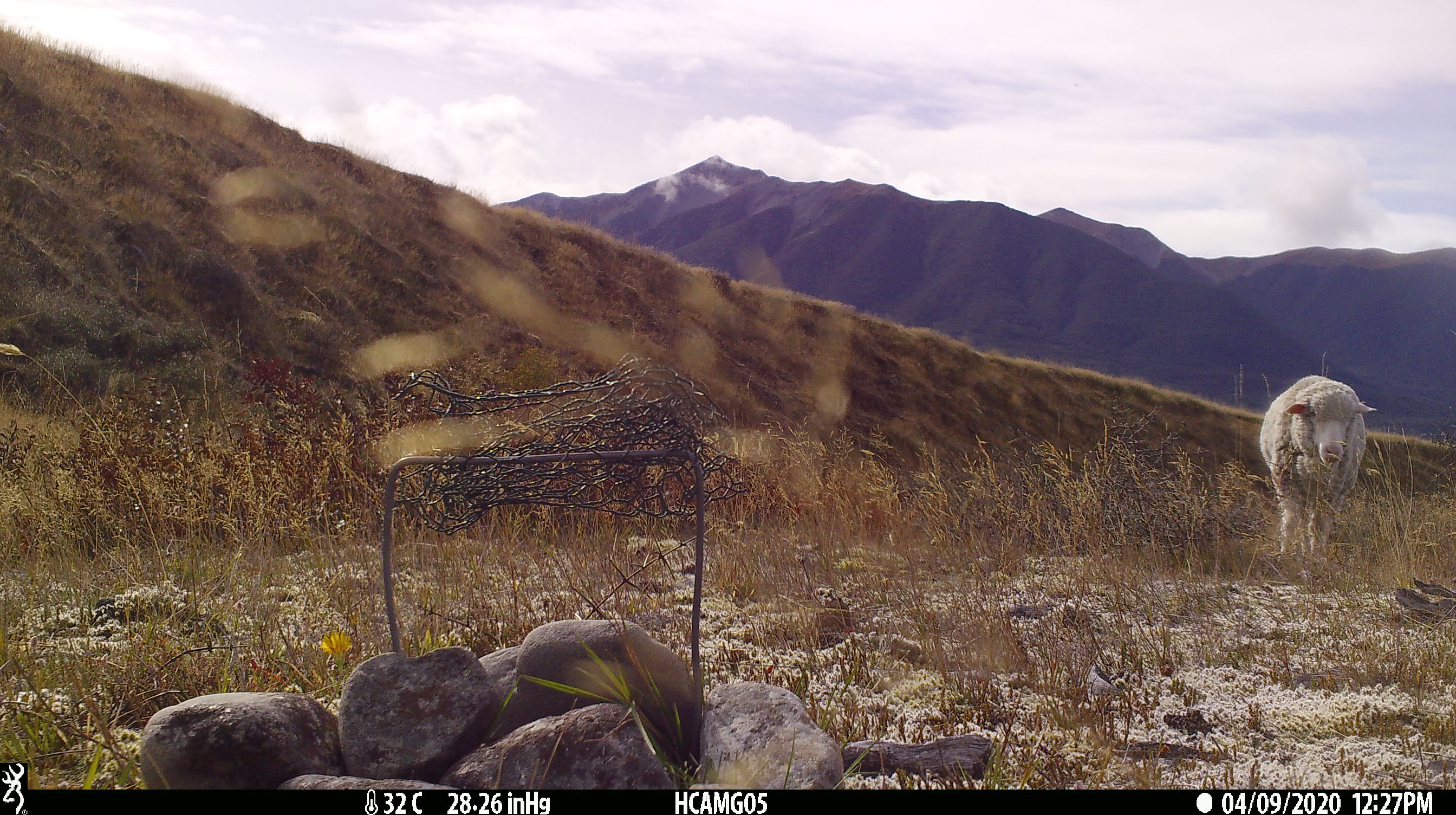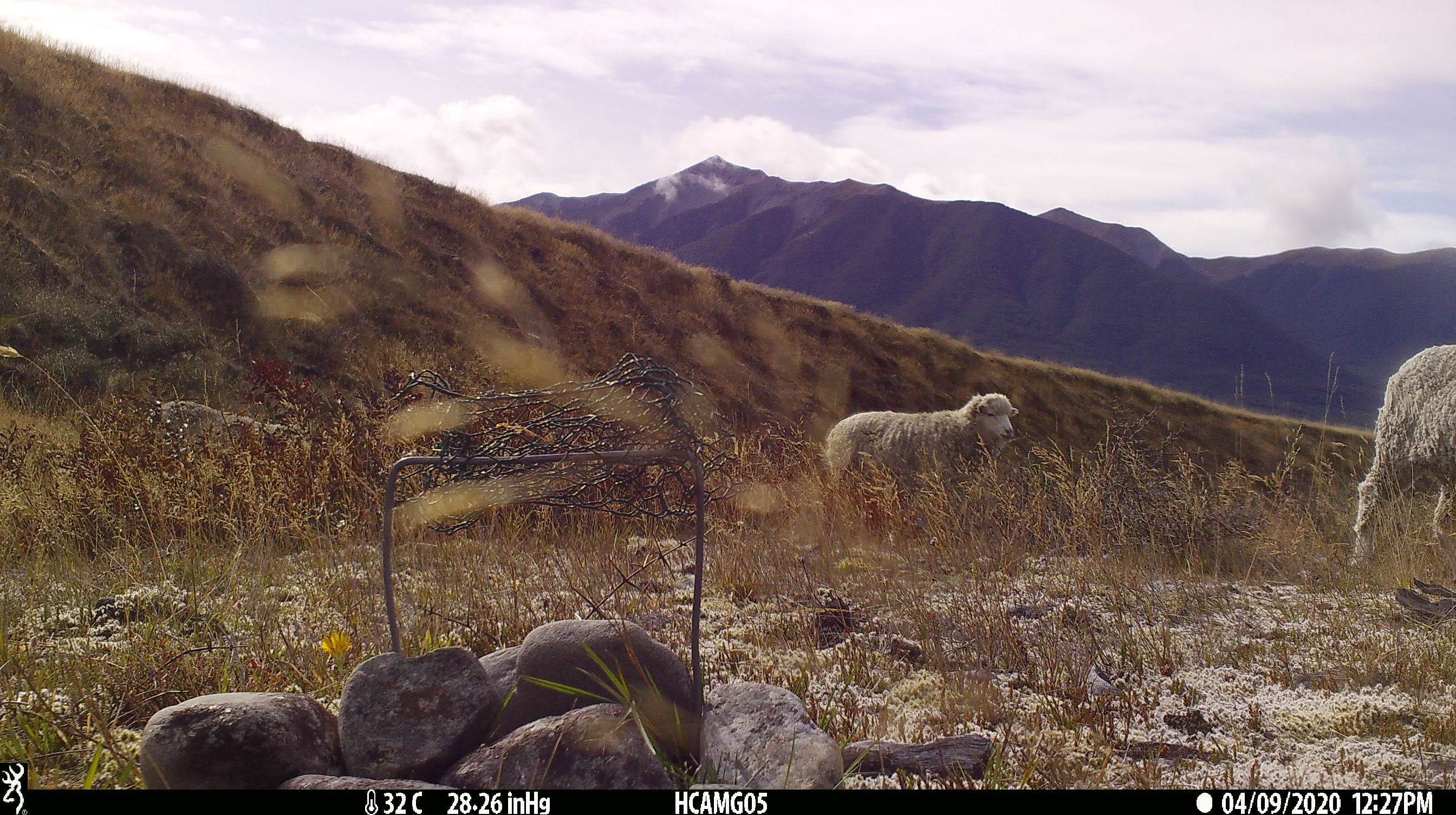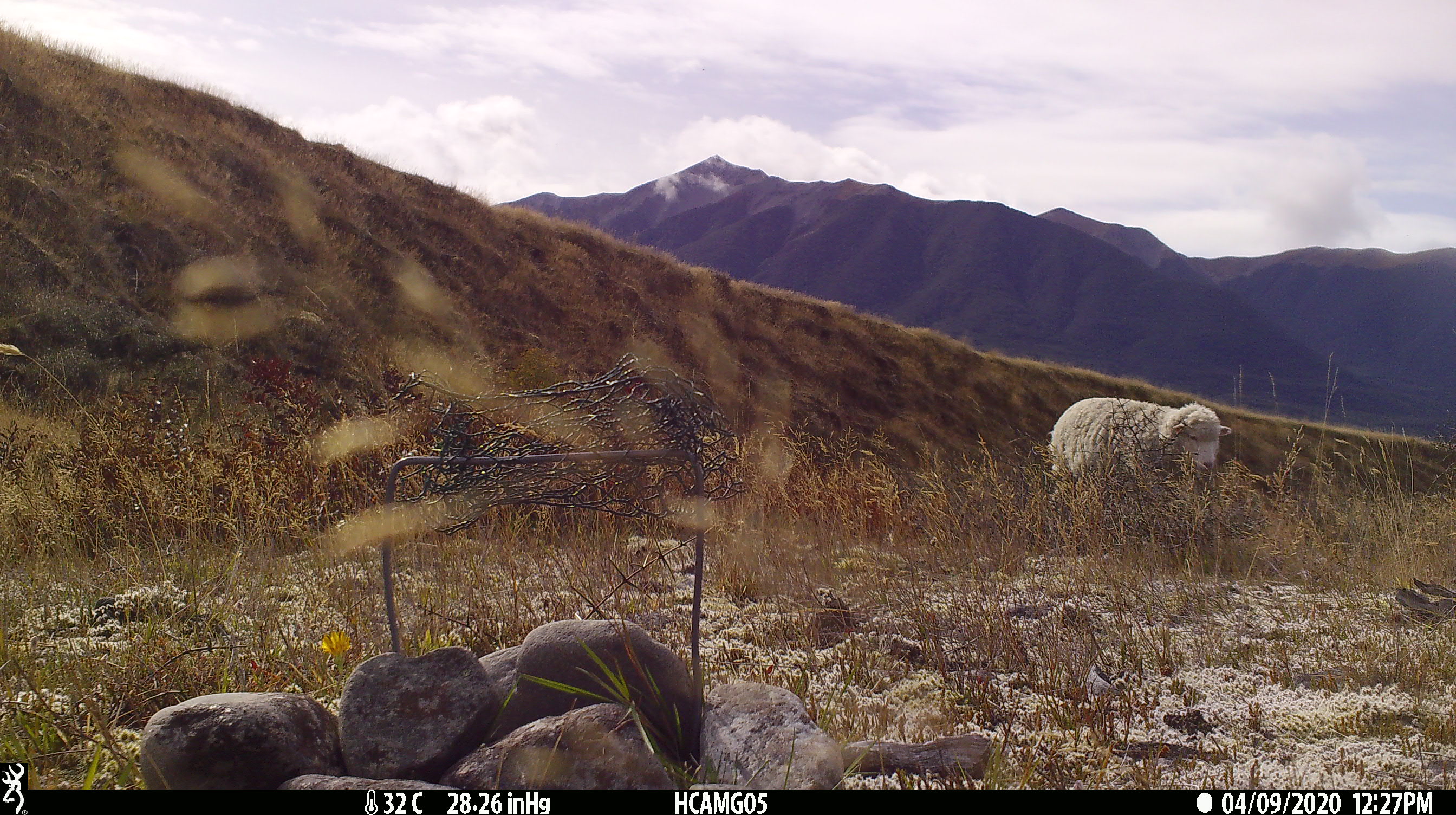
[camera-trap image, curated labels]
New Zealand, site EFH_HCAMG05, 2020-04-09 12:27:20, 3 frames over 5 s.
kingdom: Animalia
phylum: Chordata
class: Mammalia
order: Artiodactyla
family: Bovidae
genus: Ovis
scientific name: Ovis aries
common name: domestic sheep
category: sheep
Sheep (domestic sheep) (Ovis aries).